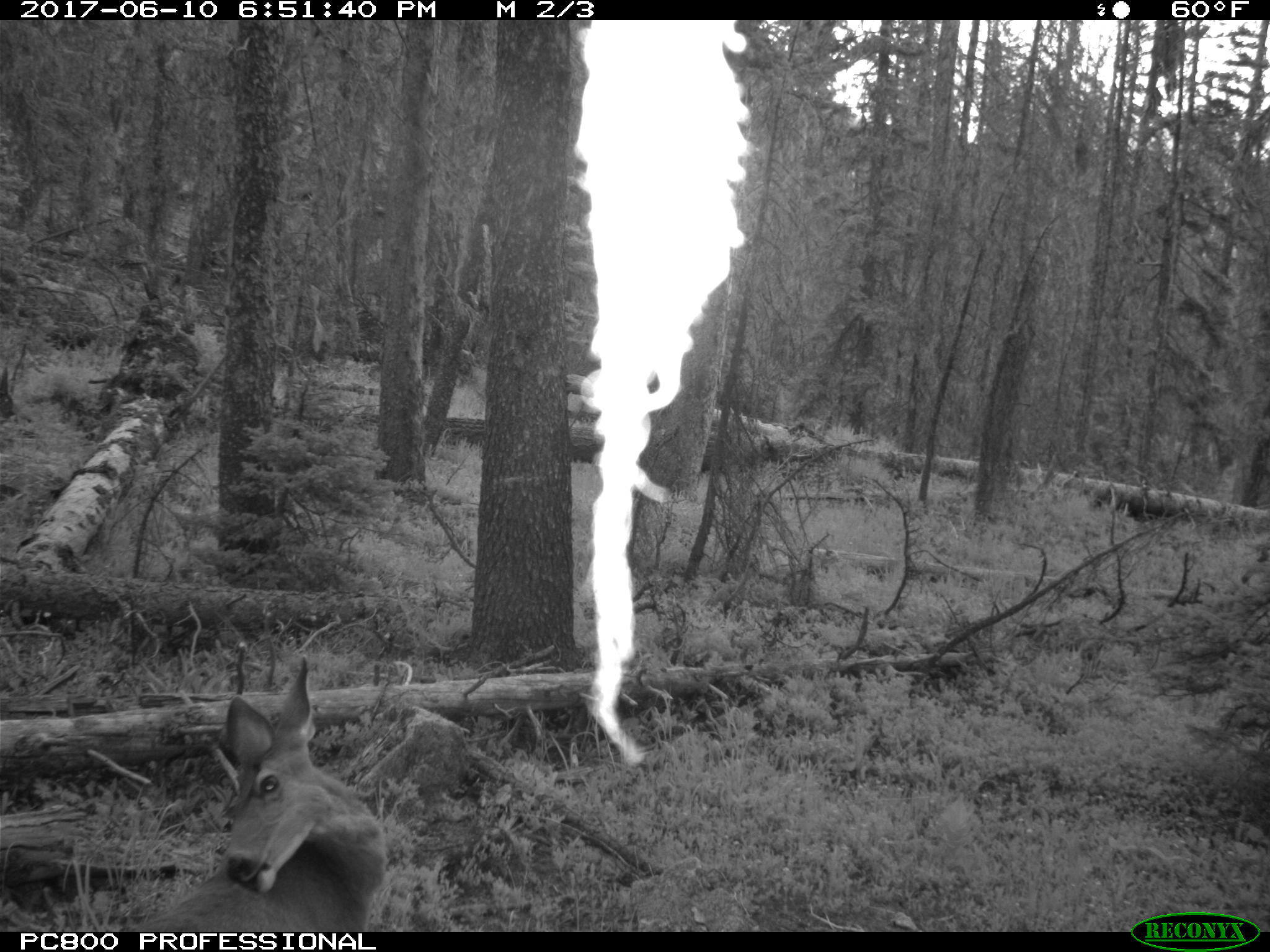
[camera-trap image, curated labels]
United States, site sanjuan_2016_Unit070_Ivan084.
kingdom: Animalia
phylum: Chordata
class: Mammalia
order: Artiodactyla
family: Cervidae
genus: Odocoileus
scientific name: Odocoileus hemionus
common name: mule deer